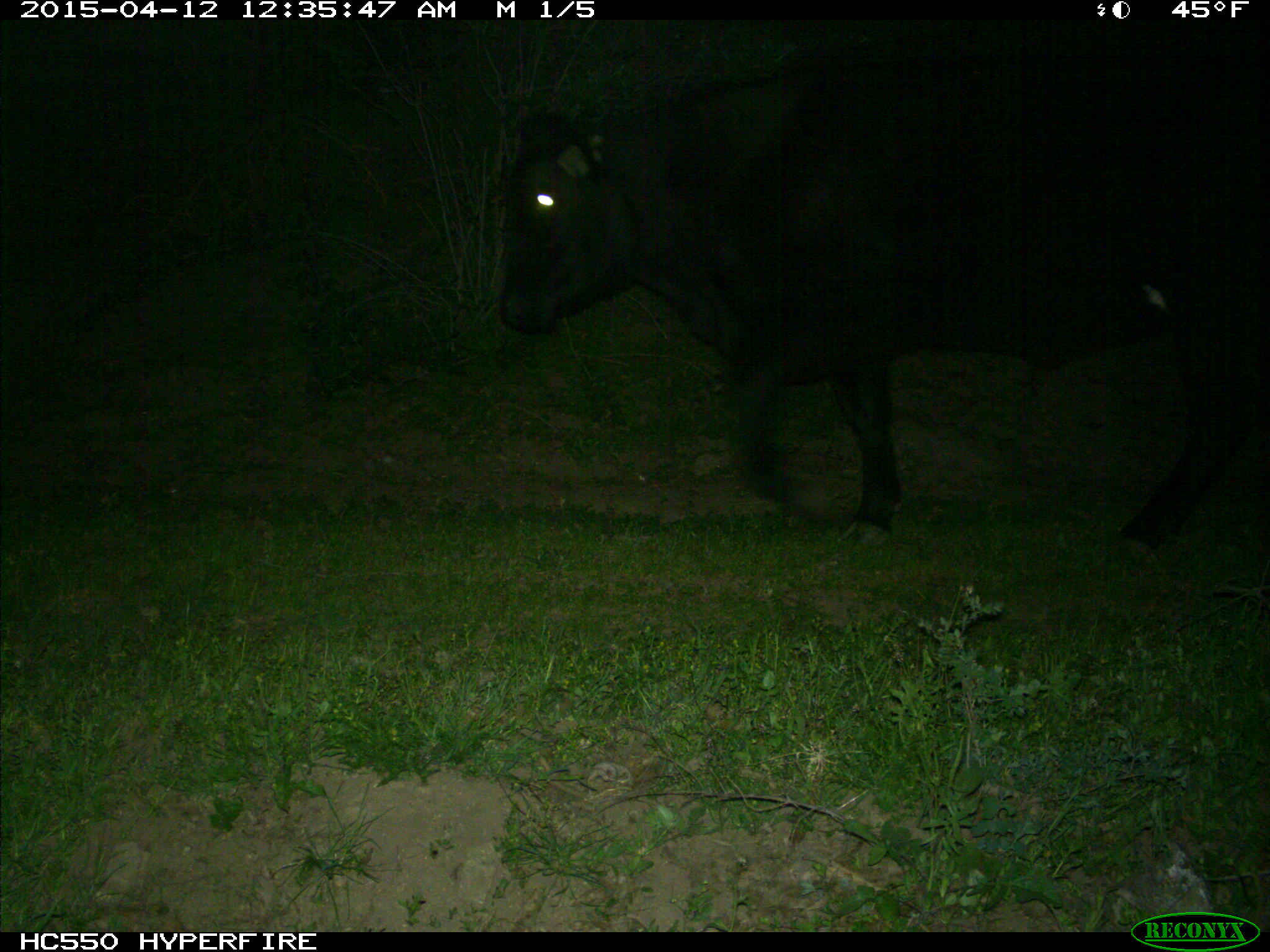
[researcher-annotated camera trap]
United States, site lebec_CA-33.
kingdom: Animalia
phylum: Chordata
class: Mammalia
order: Artiodactyla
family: Bovidae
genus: Bos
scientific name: Bos taurus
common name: domestic cow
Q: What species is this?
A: Bos taurus (domestic cow).